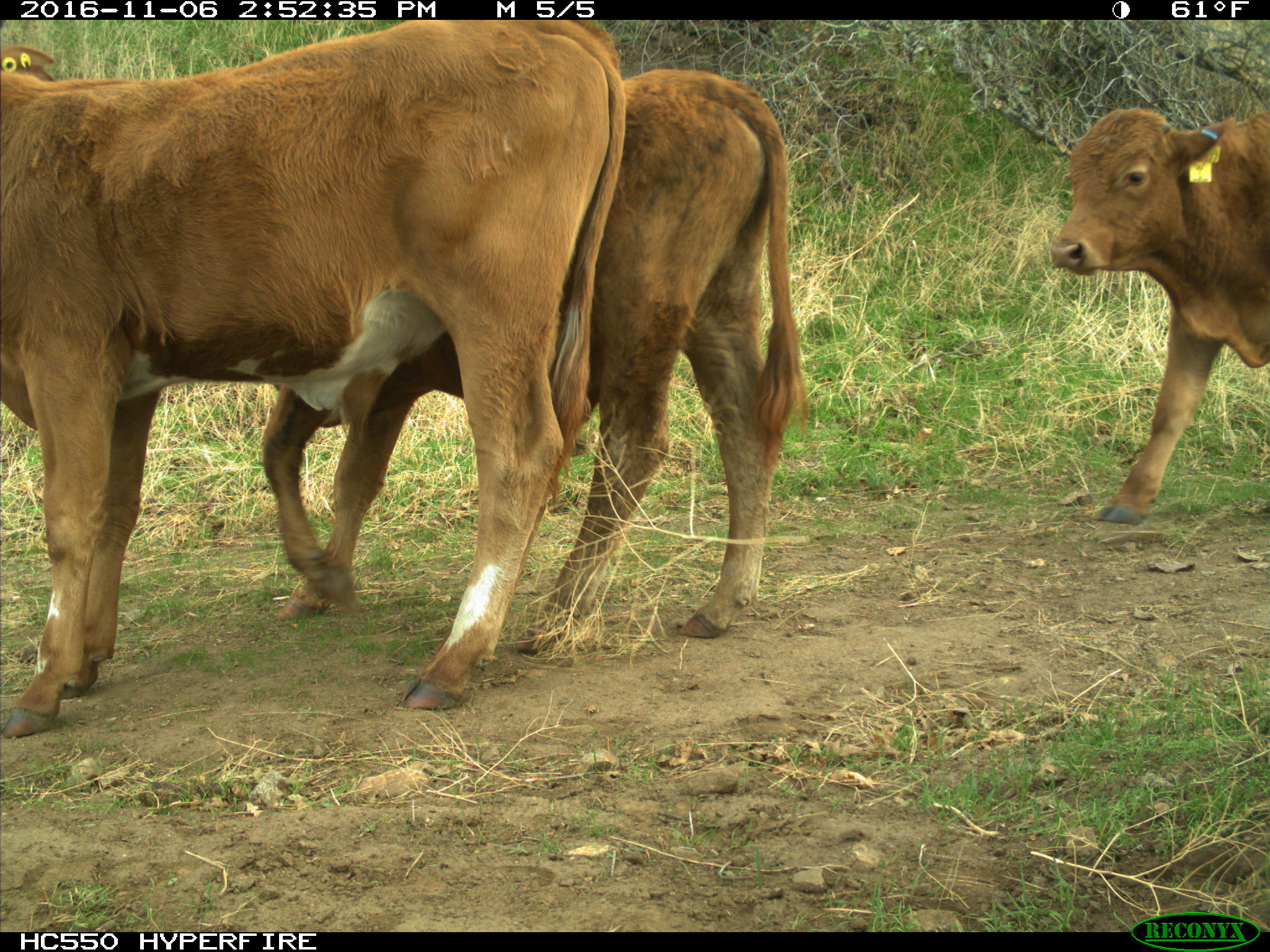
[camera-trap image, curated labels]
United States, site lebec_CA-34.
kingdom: Animalia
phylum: Chordata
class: Mammalia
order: Artiodactyla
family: Bovidae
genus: Bos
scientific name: Bos taurus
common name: domestic cow